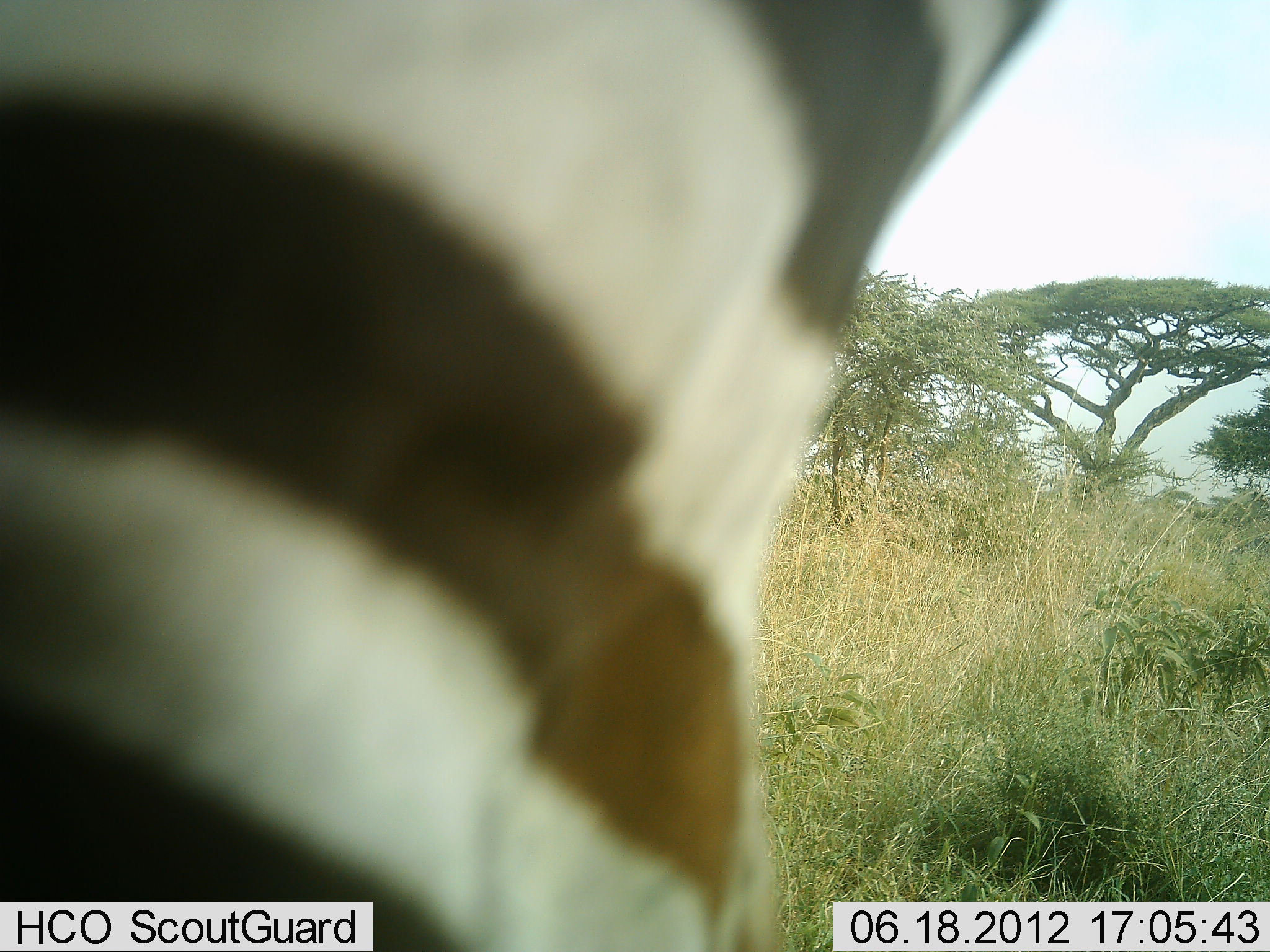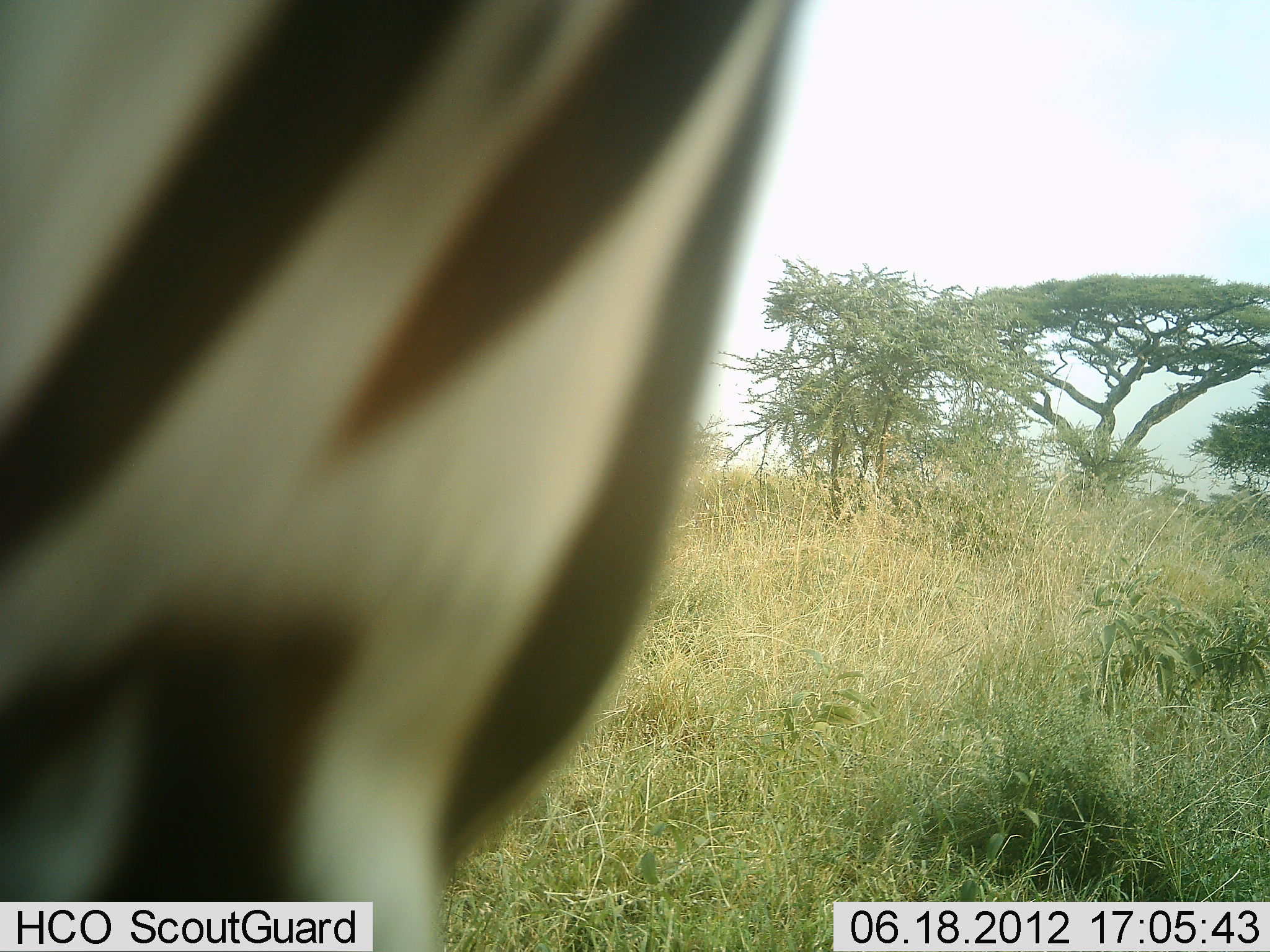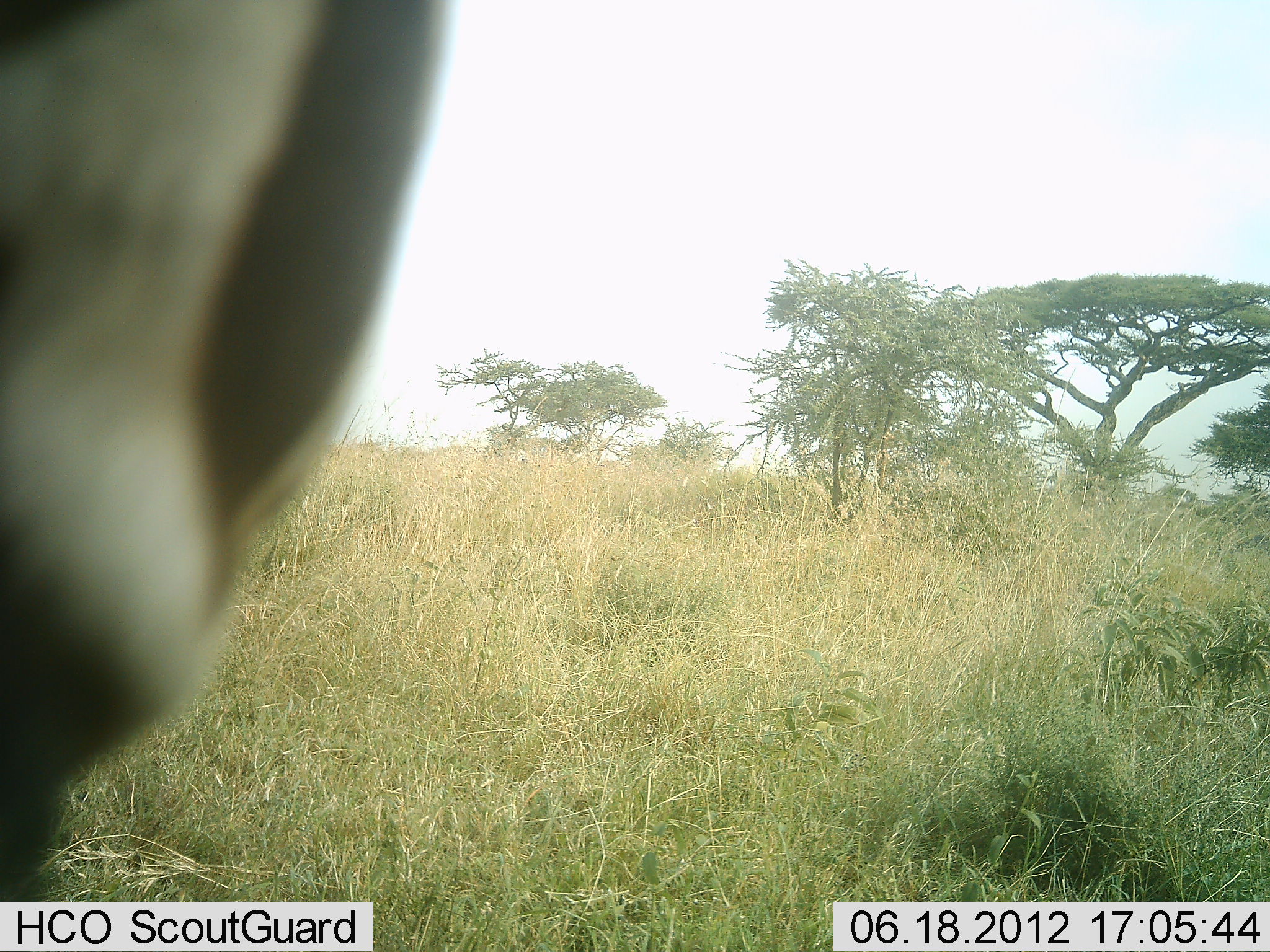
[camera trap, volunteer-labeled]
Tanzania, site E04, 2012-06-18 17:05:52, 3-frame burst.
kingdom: Animalia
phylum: Chordata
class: Mammalia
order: Perissodactyla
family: Equidae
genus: Equus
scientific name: Equus quagga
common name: plains zebra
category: zebra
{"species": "zebra (plains zebra) (Equus quagga)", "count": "1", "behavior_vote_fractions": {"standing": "40%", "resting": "0%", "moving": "60%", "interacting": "0%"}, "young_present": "0%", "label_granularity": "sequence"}